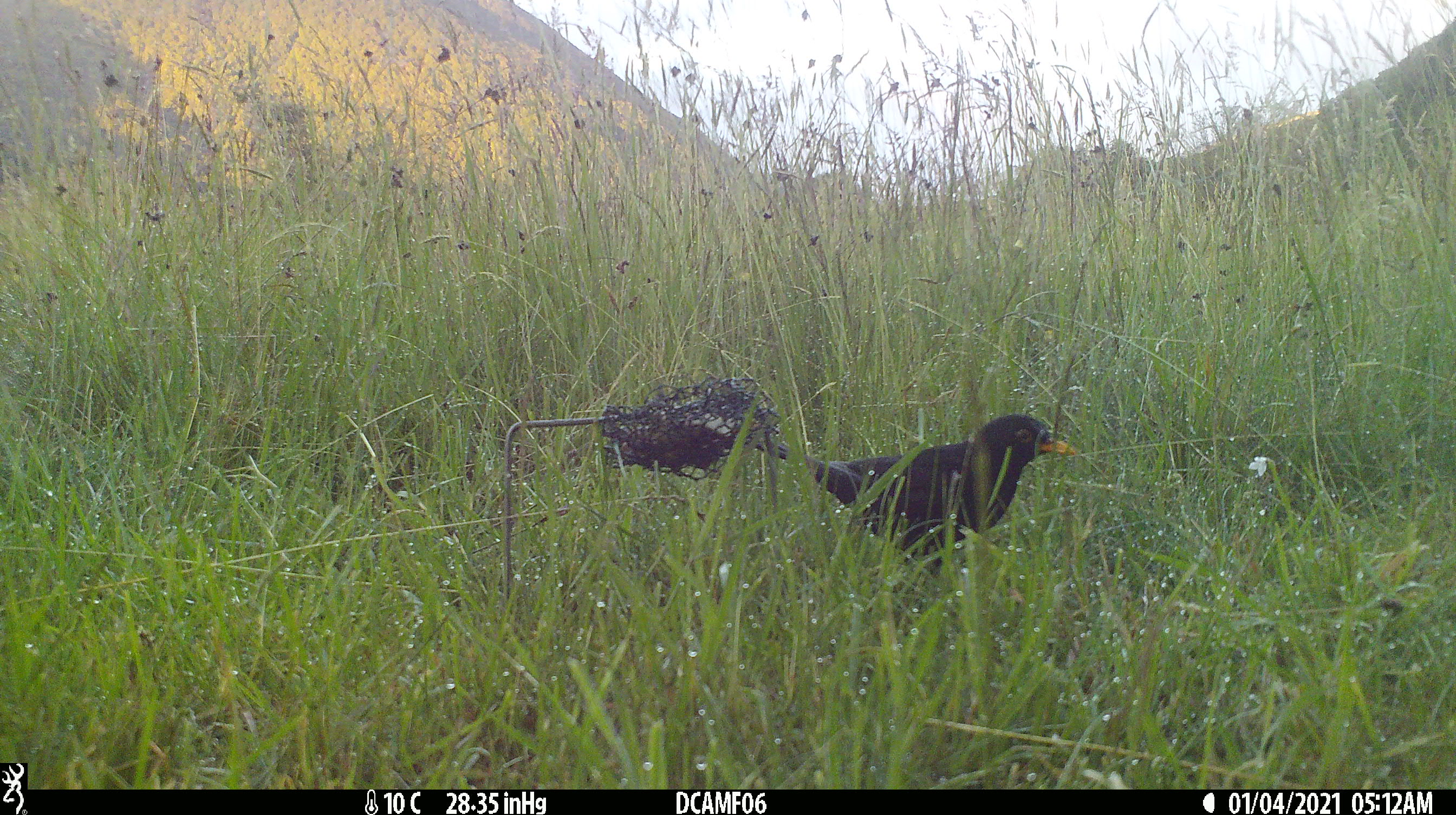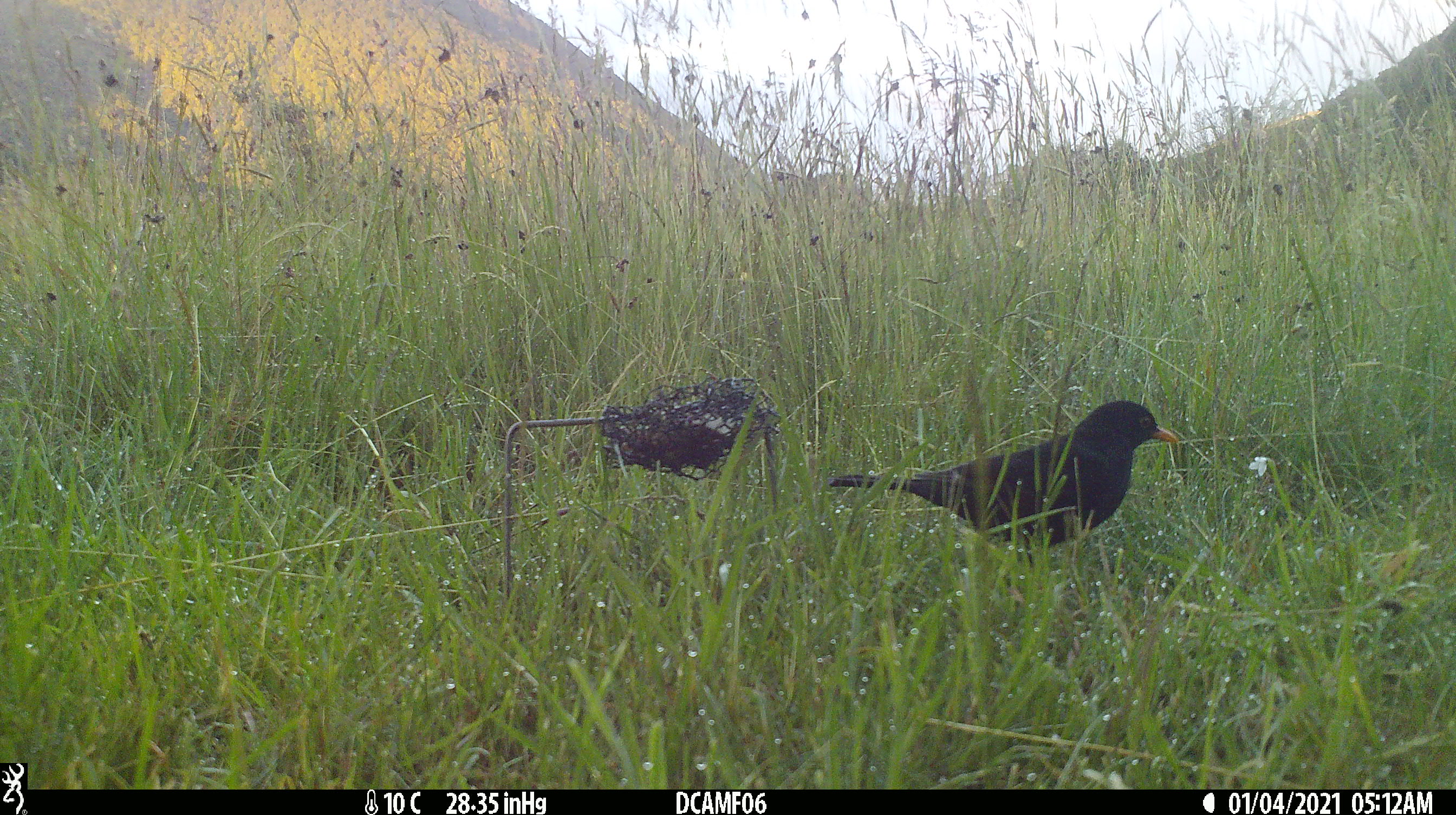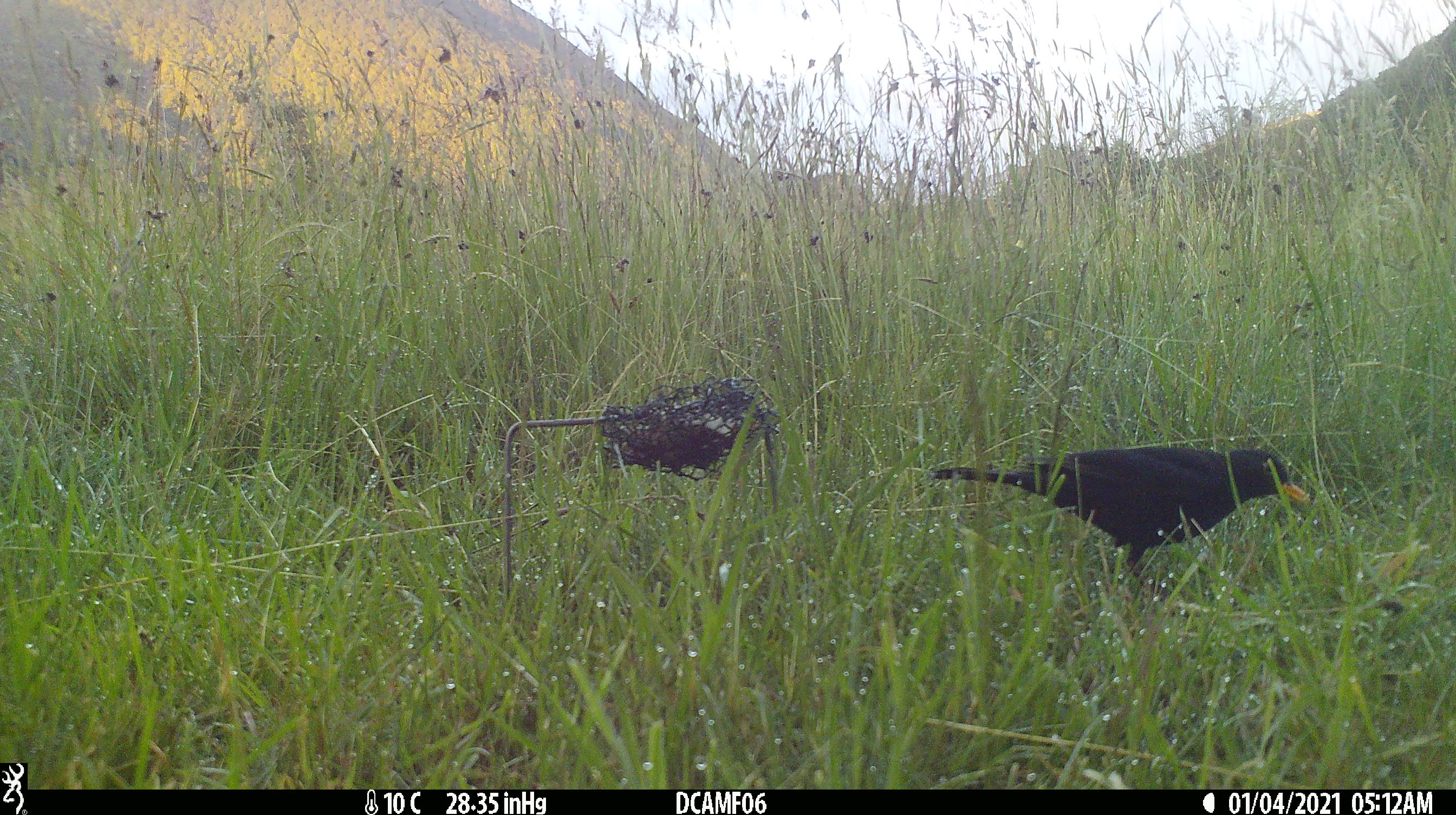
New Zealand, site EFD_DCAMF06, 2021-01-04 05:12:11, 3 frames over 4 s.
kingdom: Animalia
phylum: Chordata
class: Aves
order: Passeriformes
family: Turdidae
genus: Turdus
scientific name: Turdus merula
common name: eurasian blackbird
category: blackbird